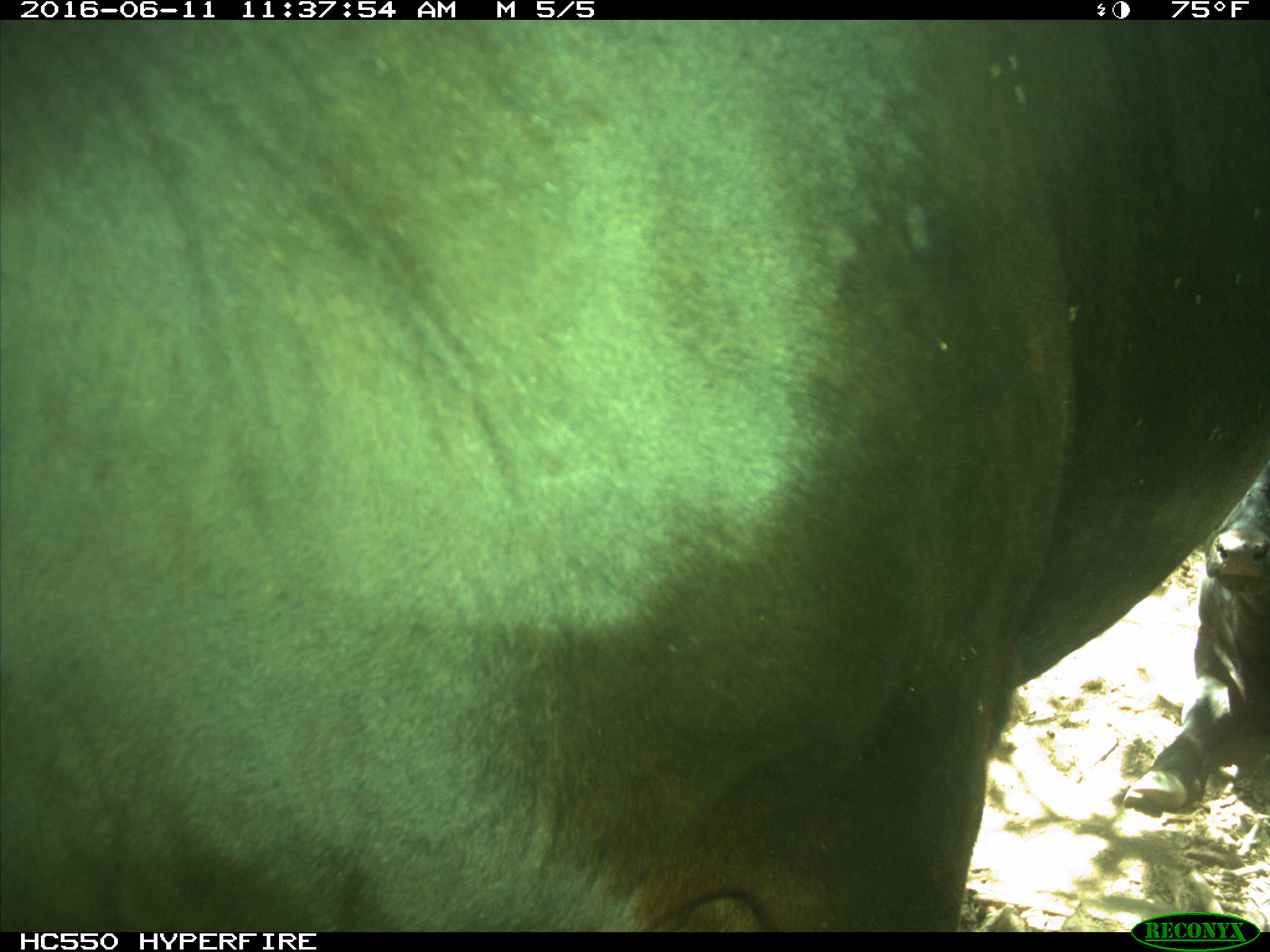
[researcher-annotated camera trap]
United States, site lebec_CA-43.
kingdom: Animalia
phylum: Chordata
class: Mammalia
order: Artiodactyla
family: Bovidae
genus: Bos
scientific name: Bos taurus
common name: domestic cow